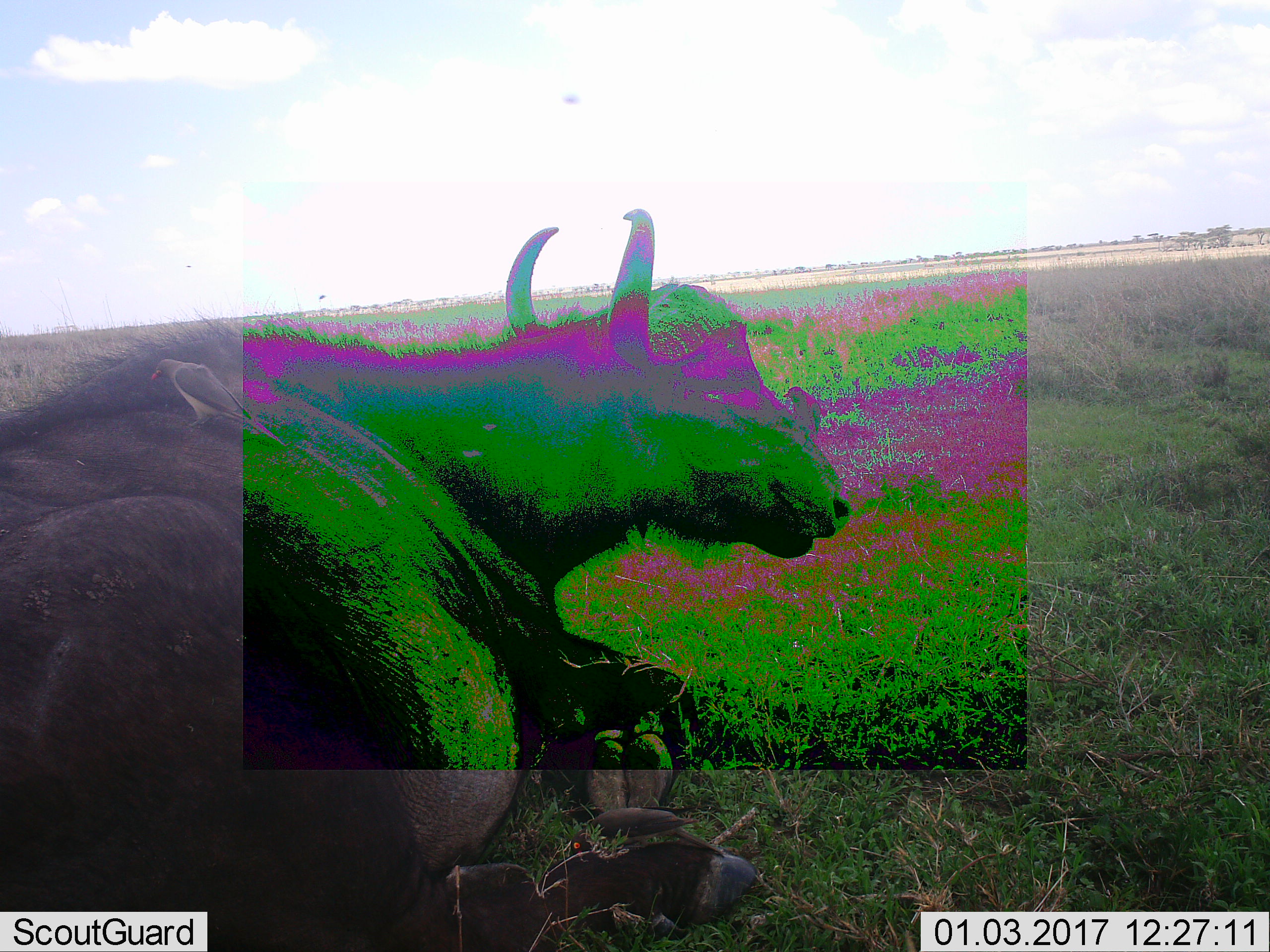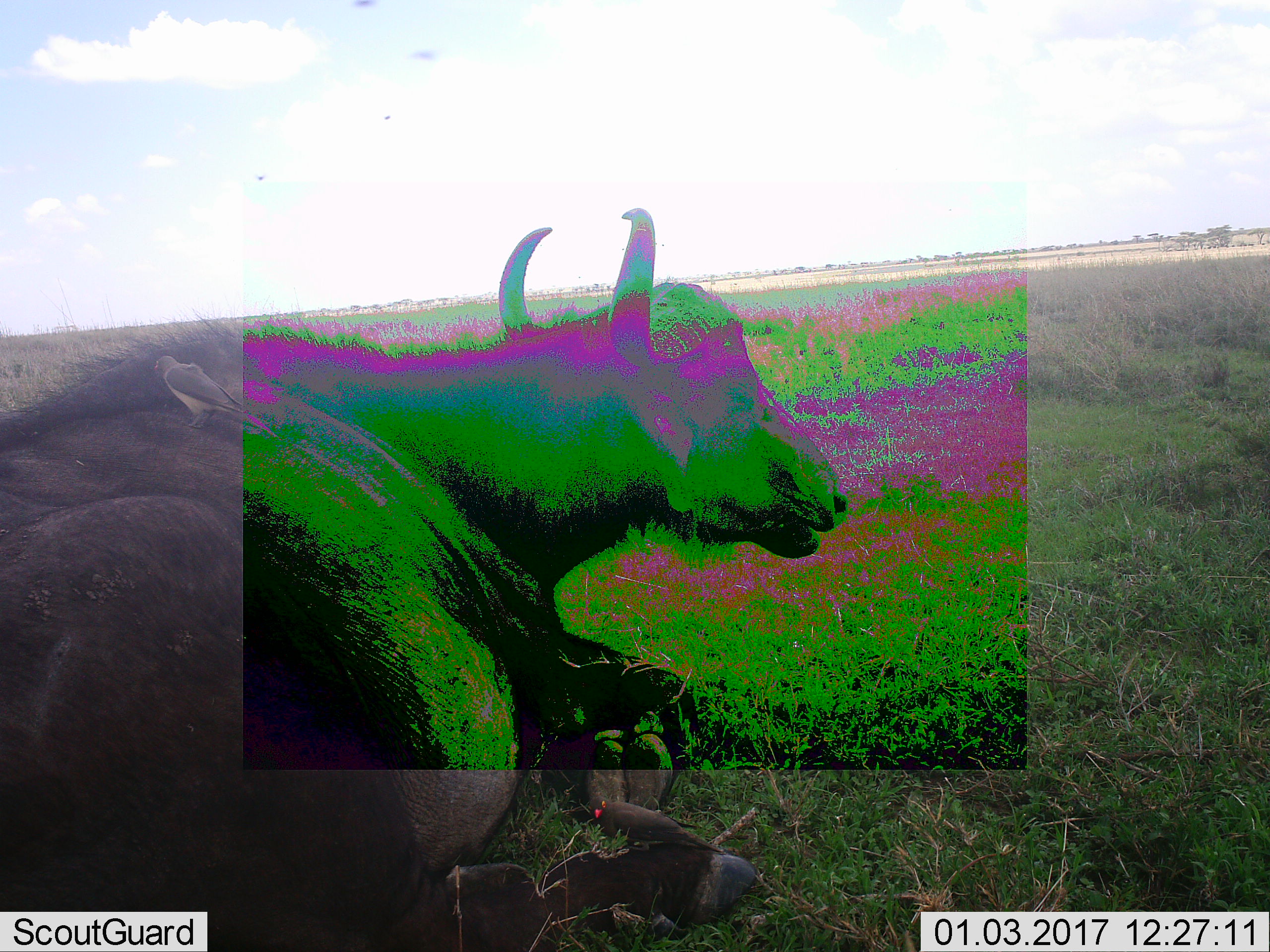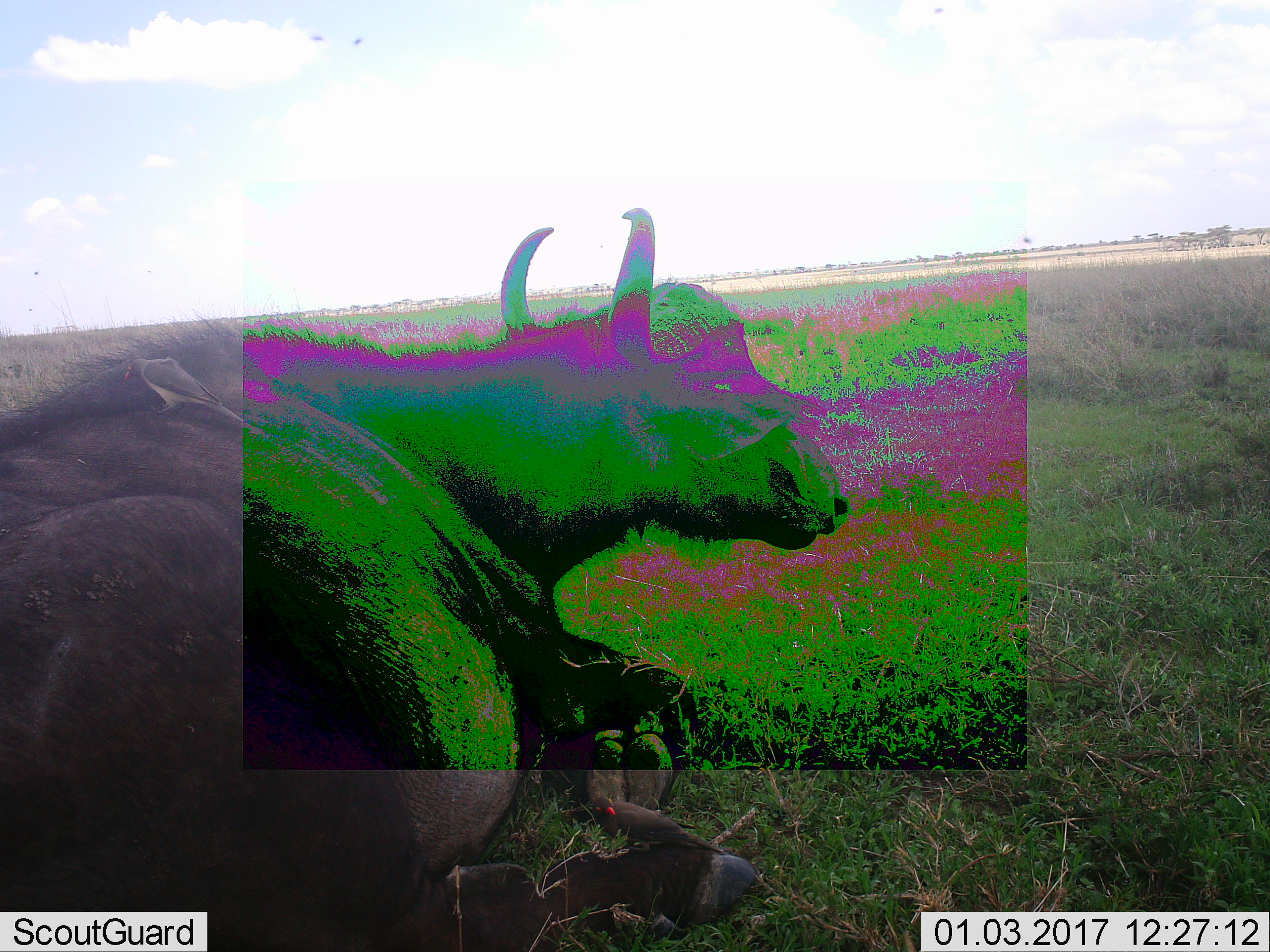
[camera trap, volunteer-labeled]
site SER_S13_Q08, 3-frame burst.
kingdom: Animalia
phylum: Chordata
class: Aves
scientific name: Aves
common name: bird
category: birdother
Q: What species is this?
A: Birdother (bird) (Aves).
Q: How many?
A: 3.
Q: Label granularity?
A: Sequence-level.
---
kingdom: Animalia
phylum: Chordata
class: Mammalia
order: Artiodactyla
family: Bovidae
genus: Syncerus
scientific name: Syncerus caffer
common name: african buffalo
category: buffalo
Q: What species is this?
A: Buffalo (african buffalo) (Syncerus caffer).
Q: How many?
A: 1.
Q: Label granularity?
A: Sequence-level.